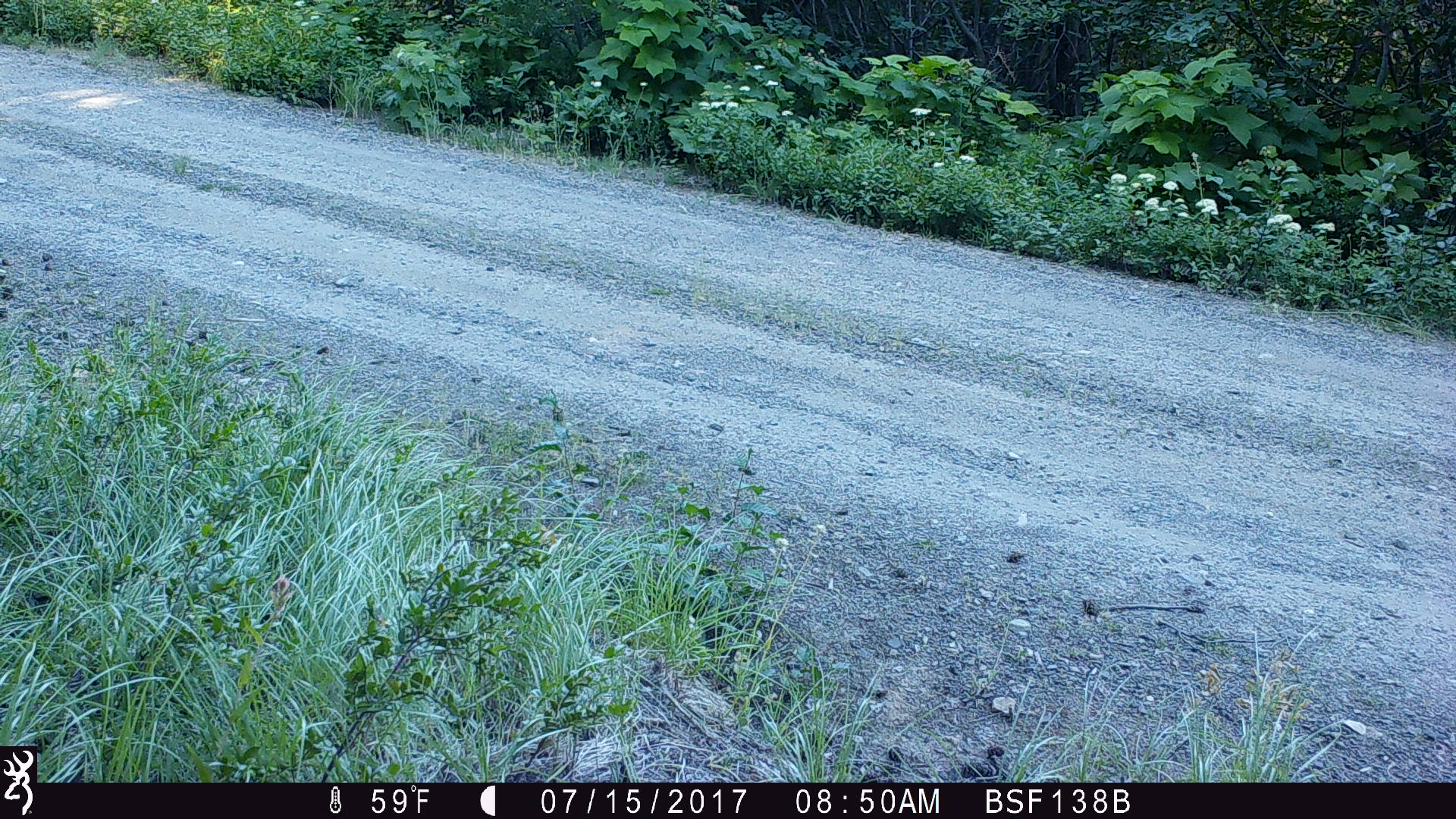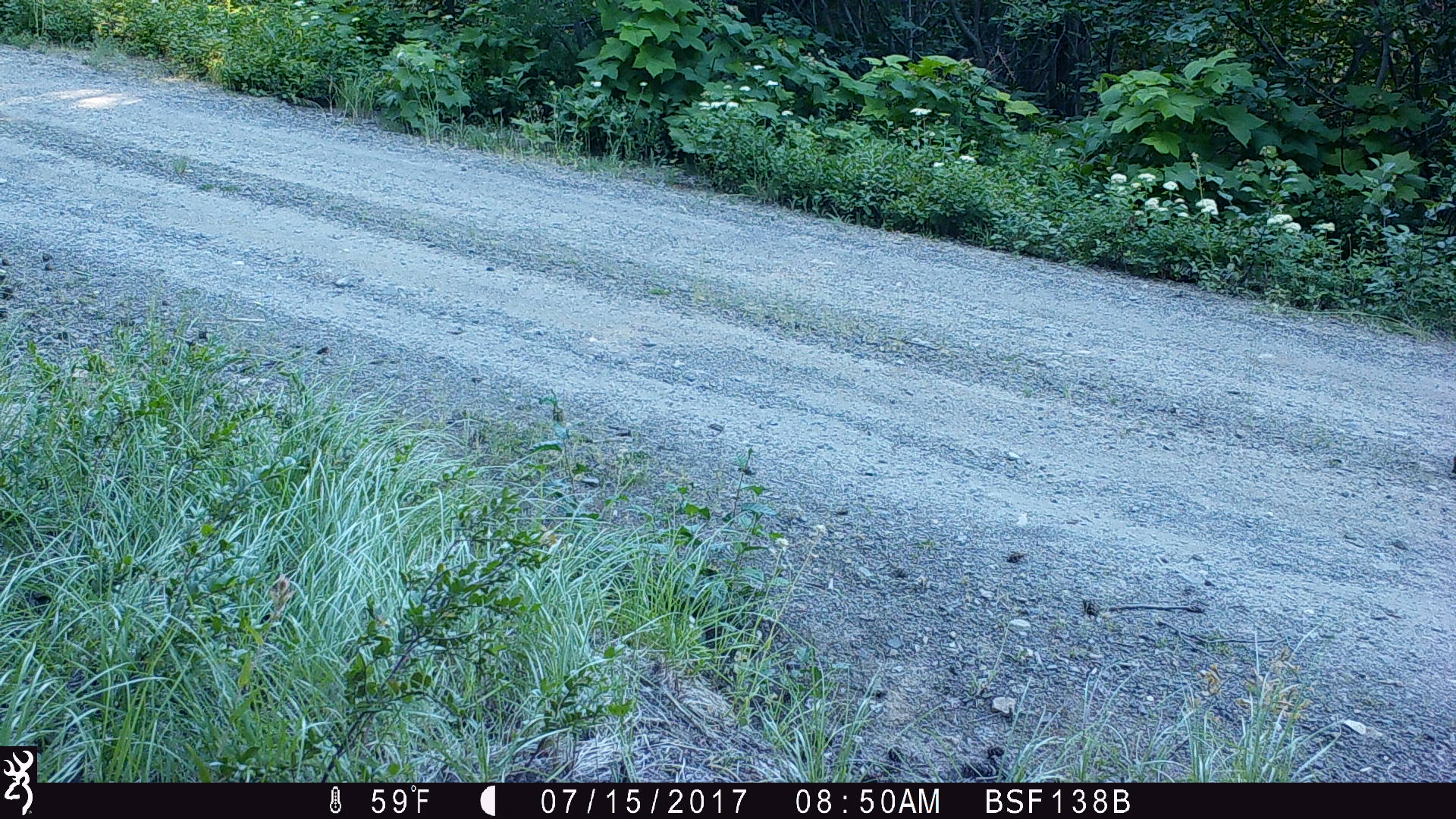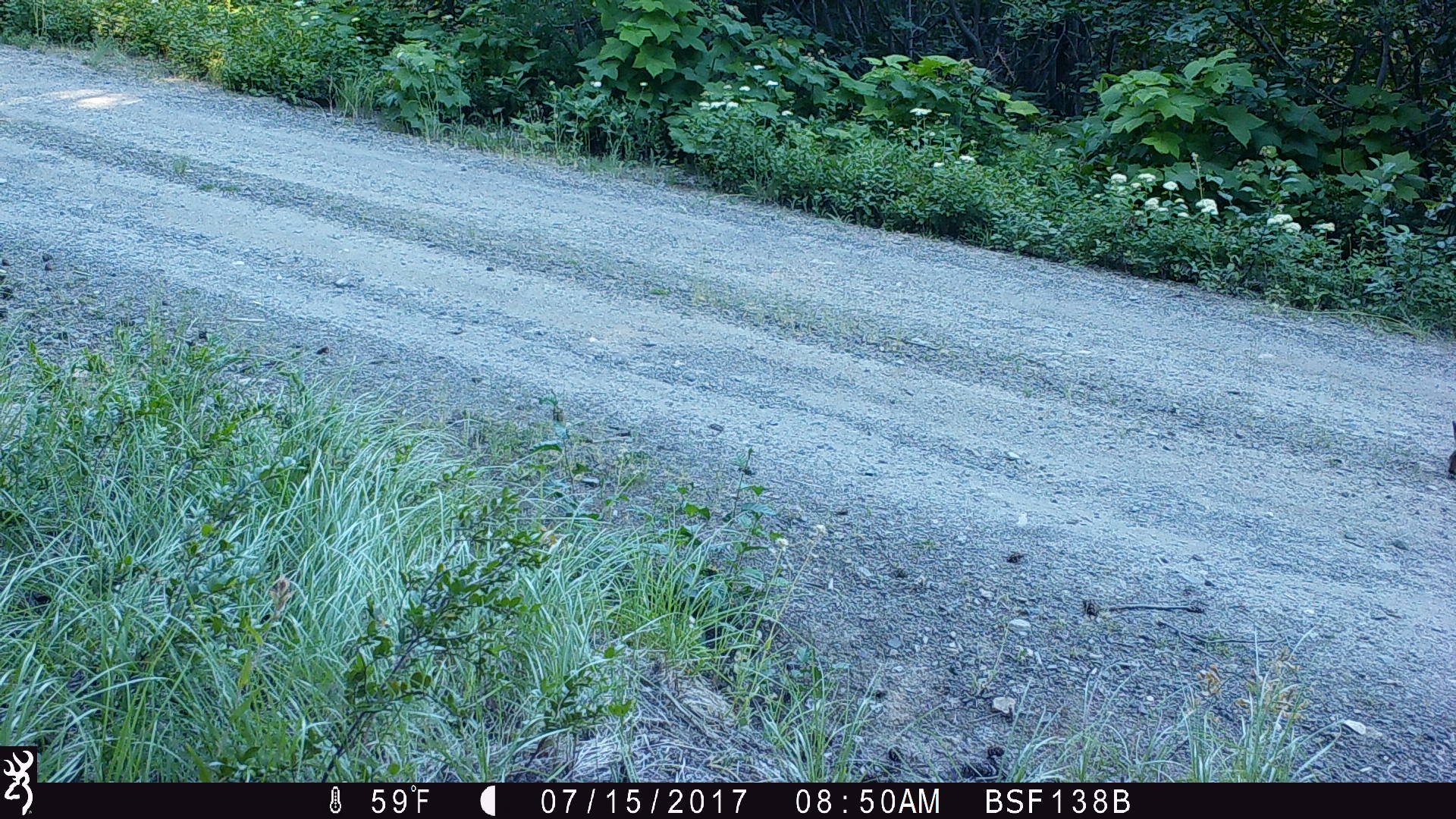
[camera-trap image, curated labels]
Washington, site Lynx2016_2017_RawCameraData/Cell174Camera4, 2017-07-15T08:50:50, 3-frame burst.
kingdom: Animalia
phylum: Chordata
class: Mammalia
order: Lagomorpha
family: Leporidae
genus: Lepus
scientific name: Lepus americanus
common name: snowshoe hare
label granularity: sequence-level